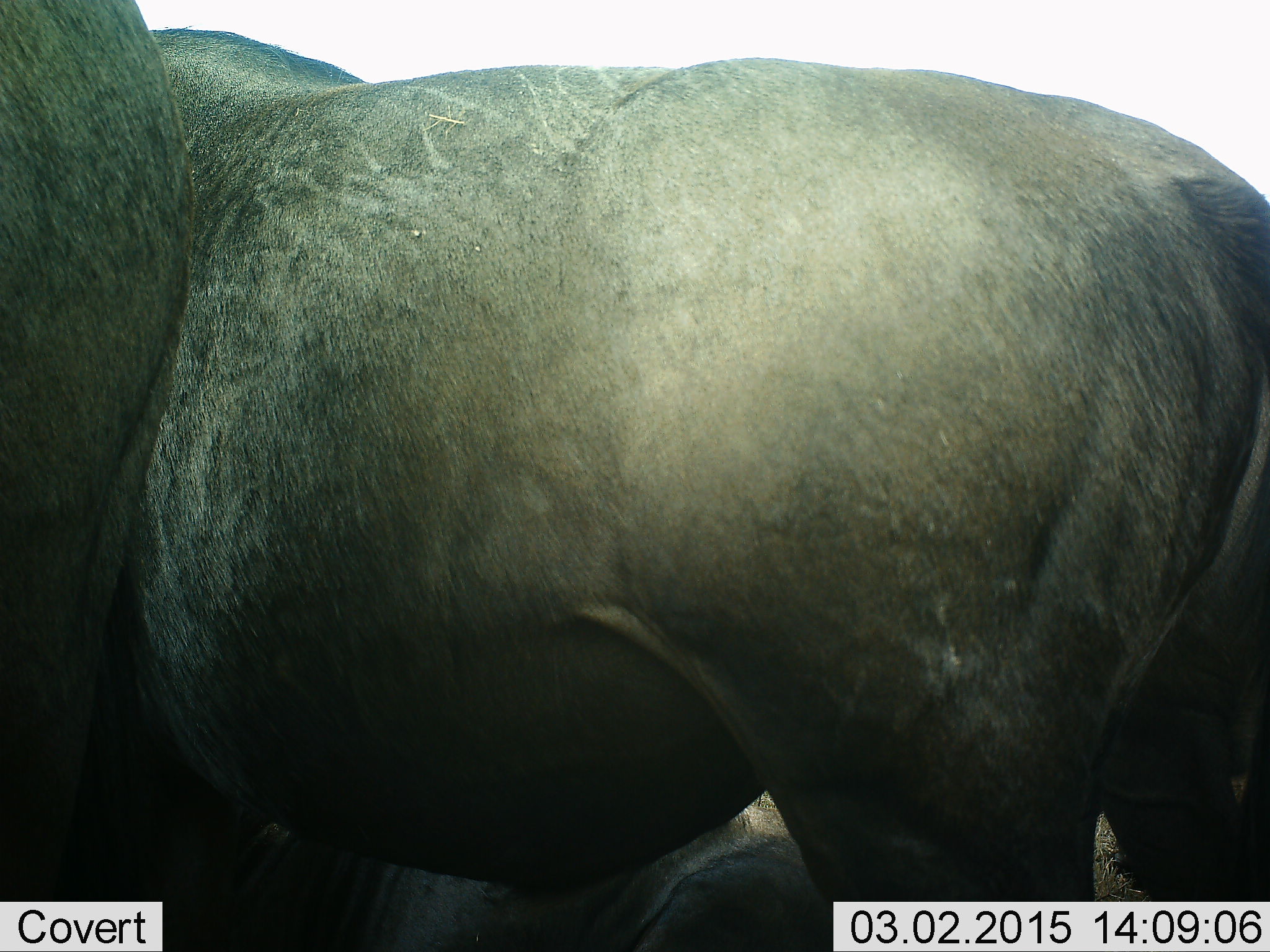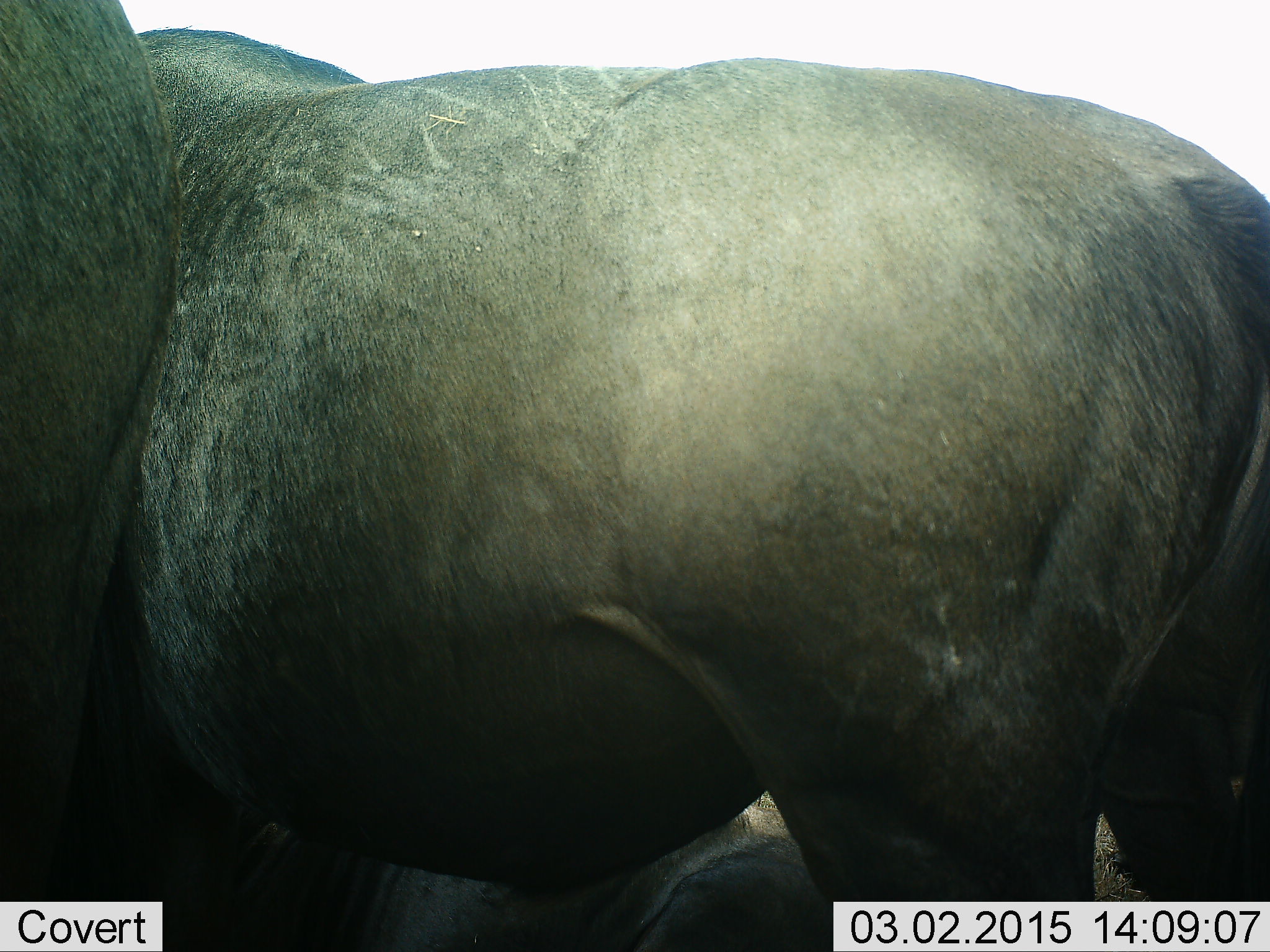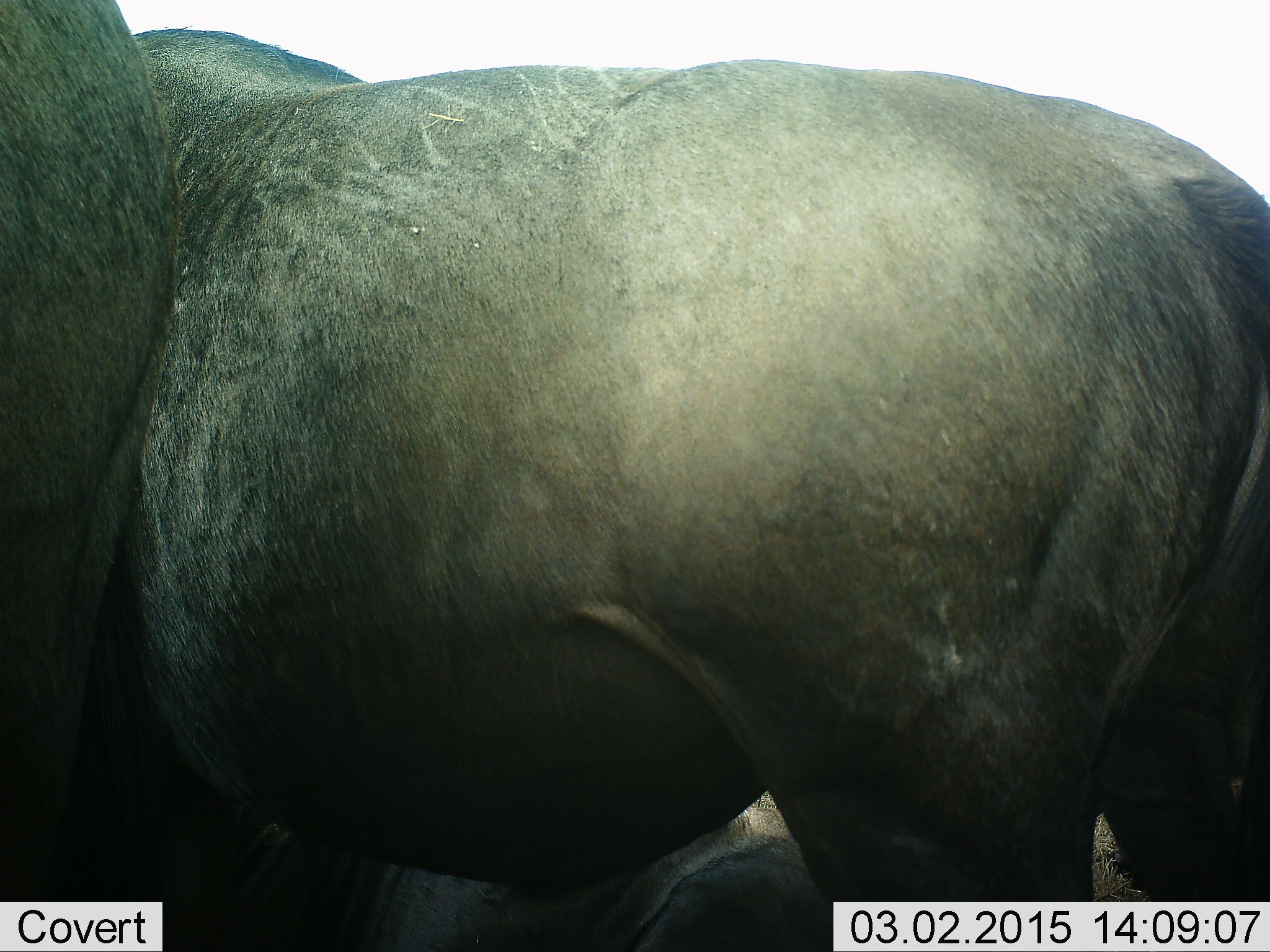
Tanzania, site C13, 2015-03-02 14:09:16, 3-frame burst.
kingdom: Animalia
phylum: Chordata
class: Mammalia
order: Artiodactyla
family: Bovidae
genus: Connochaetes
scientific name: Connochaetes taurinus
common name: blue wildebeest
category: wildebeest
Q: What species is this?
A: Wildebeest (blue wildebeest) (Connochaetes taurinus).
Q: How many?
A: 2.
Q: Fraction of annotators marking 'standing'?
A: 100%.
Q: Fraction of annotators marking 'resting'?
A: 40%.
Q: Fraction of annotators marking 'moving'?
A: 0%.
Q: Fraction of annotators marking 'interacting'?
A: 0%.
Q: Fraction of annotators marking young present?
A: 0%.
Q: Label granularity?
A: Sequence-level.